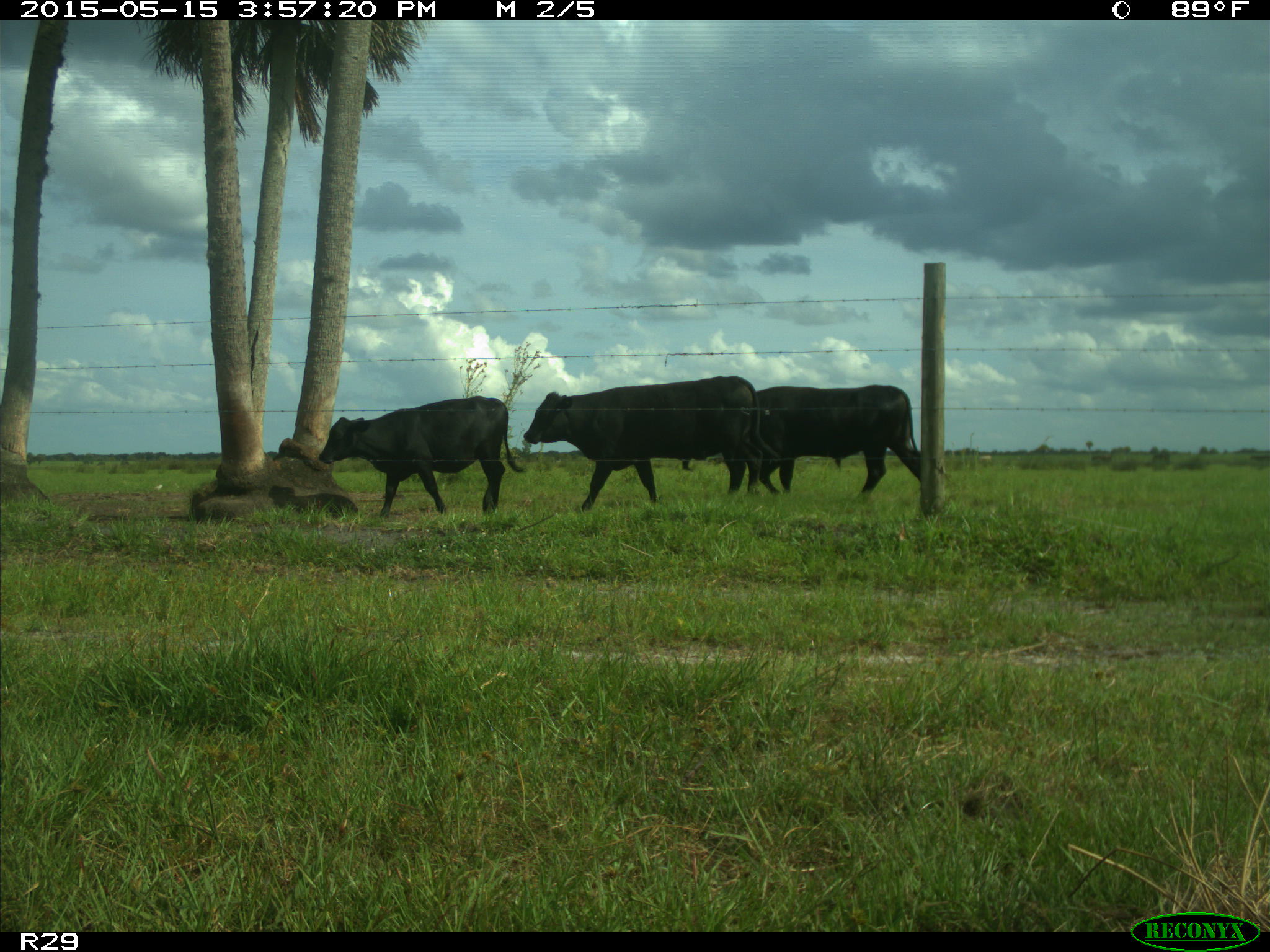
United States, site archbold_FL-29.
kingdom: Animalia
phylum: Chordata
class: Mammalia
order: Artiodactyla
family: Bovidae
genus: Bos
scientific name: Bos taurus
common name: domestic cow